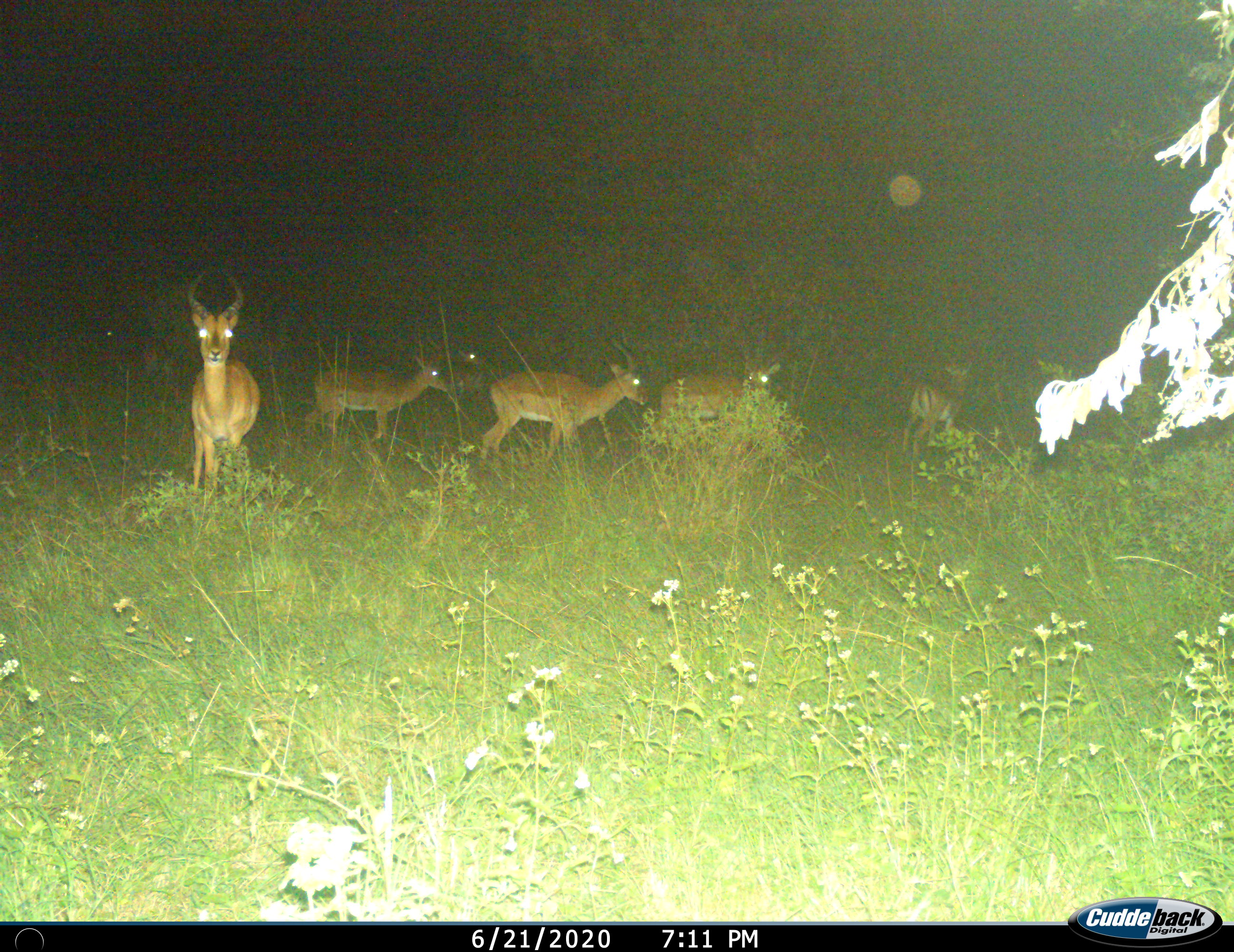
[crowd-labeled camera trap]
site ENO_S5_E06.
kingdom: Animalia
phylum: Chordata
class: Mammalia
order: Artiodactyla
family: Bovidae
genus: Aepyceros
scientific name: Aepyceros melampus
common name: impala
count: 6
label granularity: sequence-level